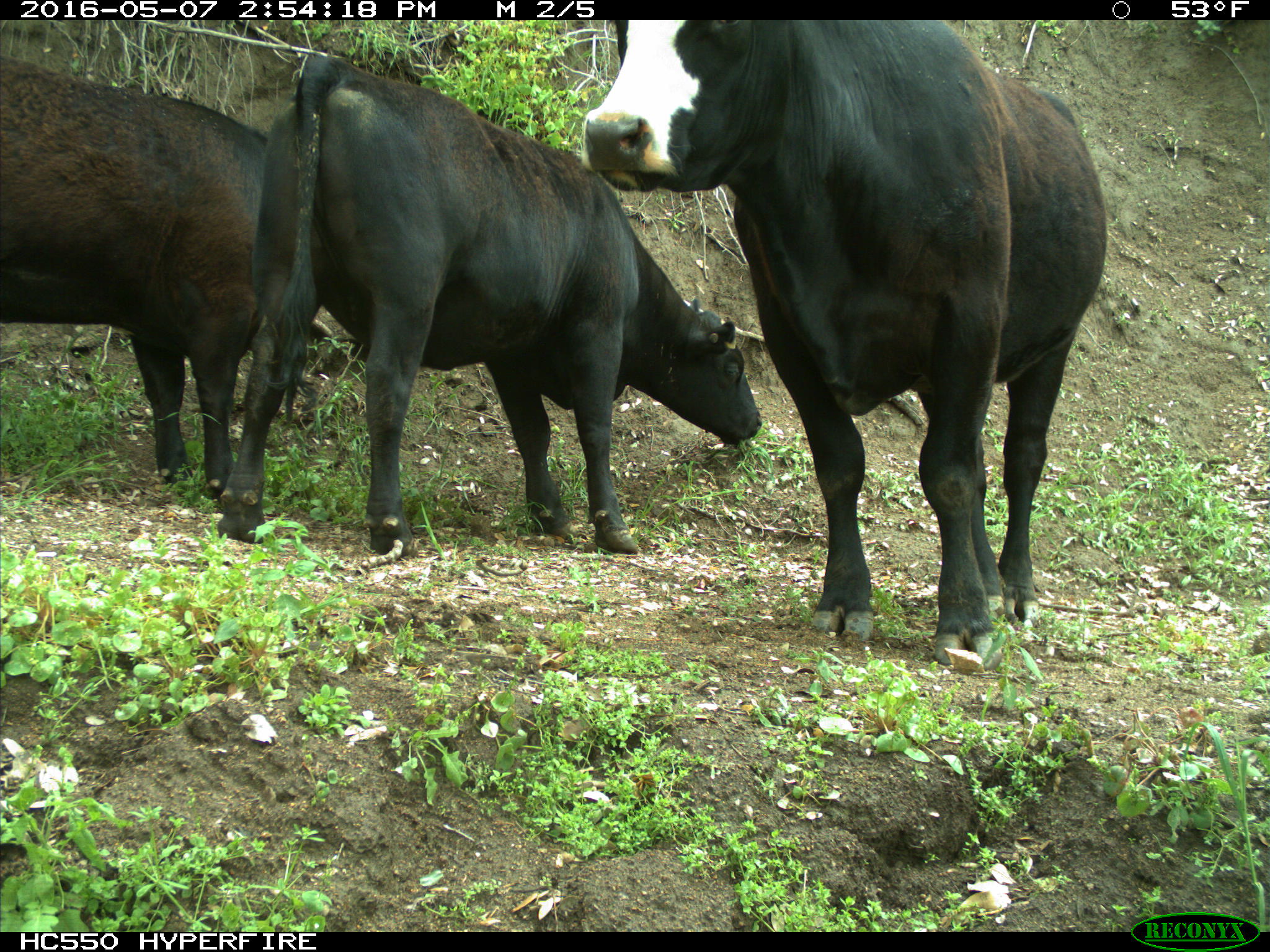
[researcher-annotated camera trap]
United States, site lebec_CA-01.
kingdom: Animalia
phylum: Chordata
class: Mammalia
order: Artiodactyla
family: Bovidae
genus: Bos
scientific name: Bos taurus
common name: domestic cow